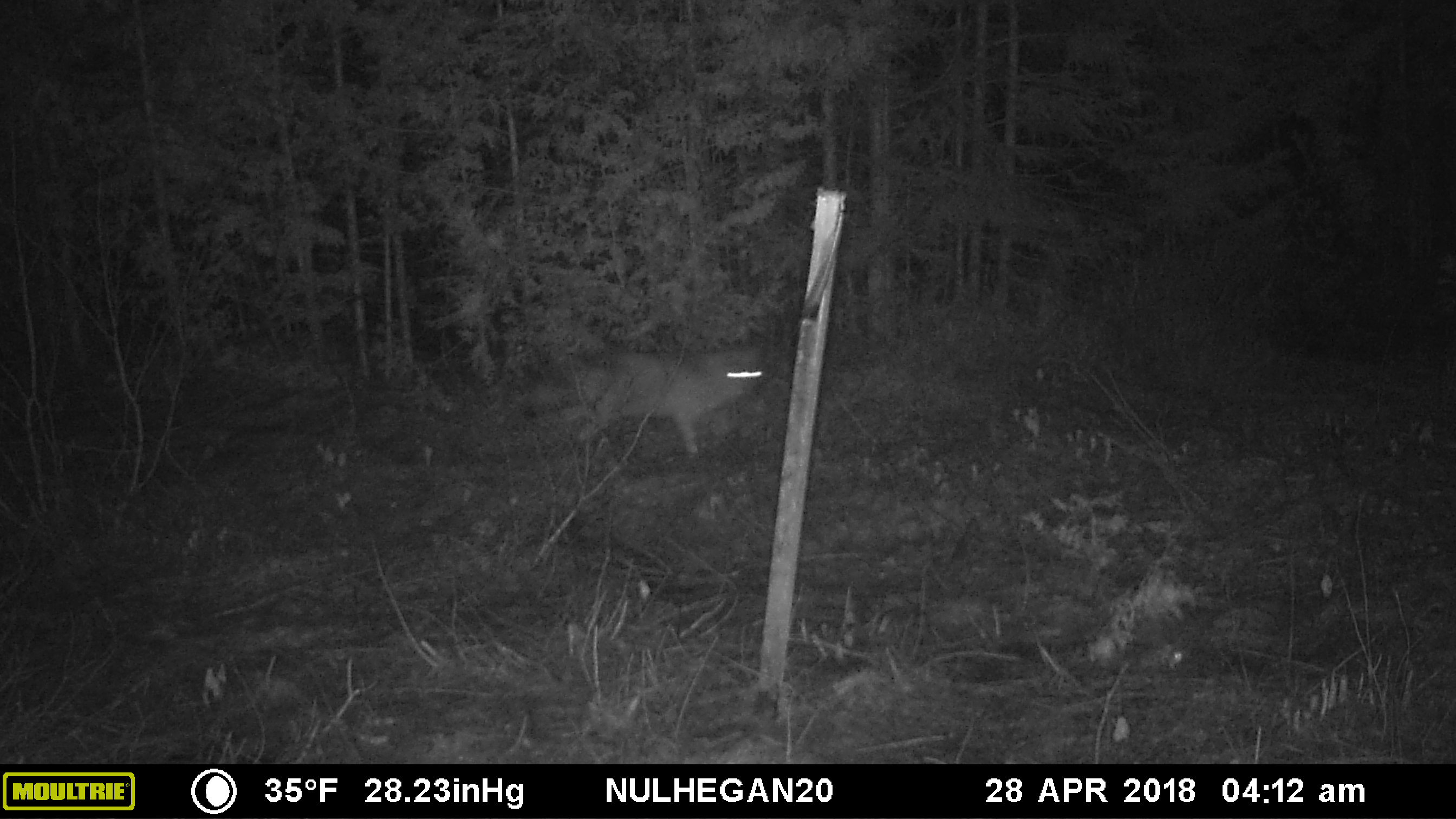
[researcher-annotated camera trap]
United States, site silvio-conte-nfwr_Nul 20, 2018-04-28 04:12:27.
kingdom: Animalia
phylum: Chordata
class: Mammalia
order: Carnivora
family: Canidae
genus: Canis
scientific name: Canis latrans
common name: coyote